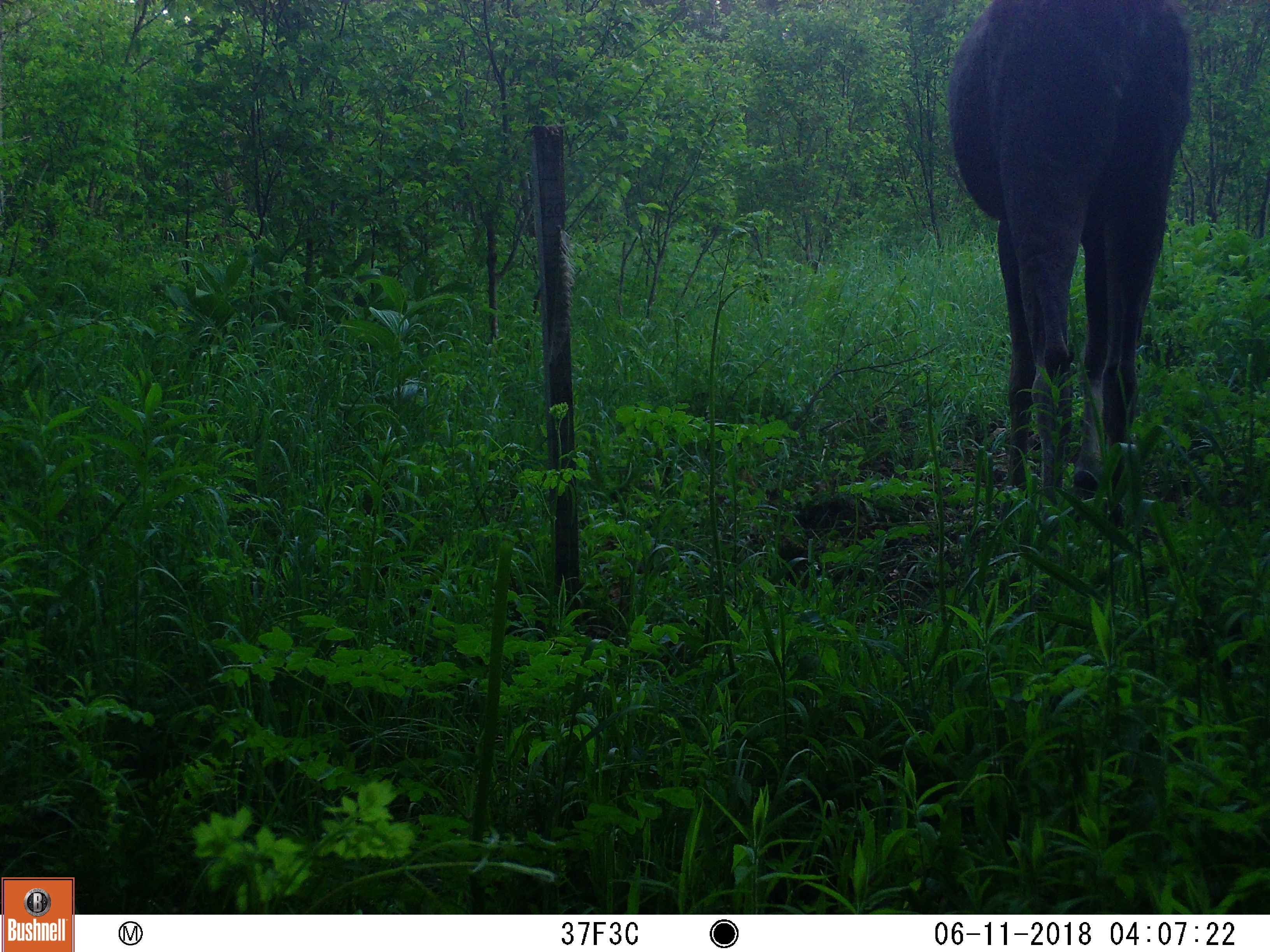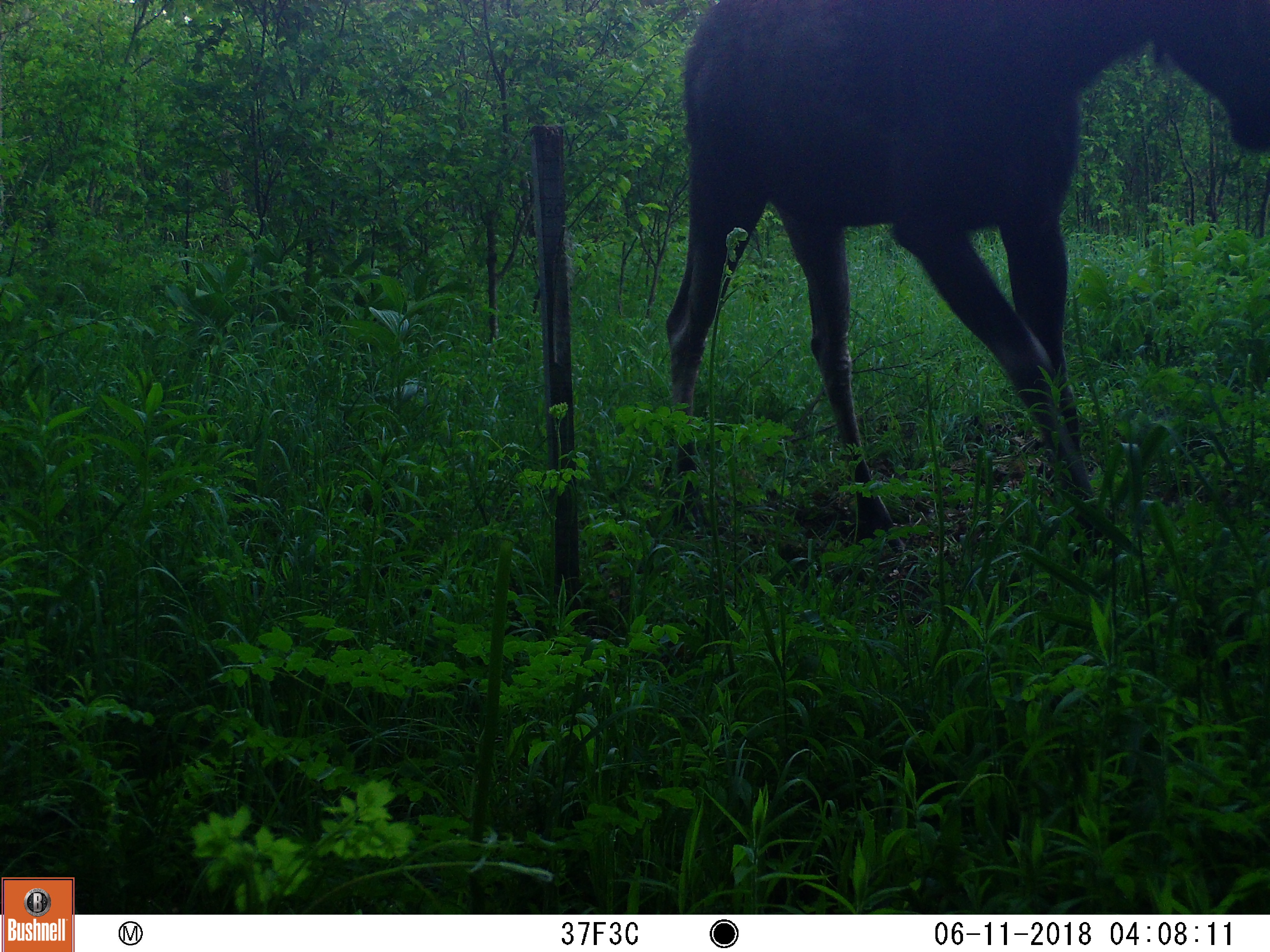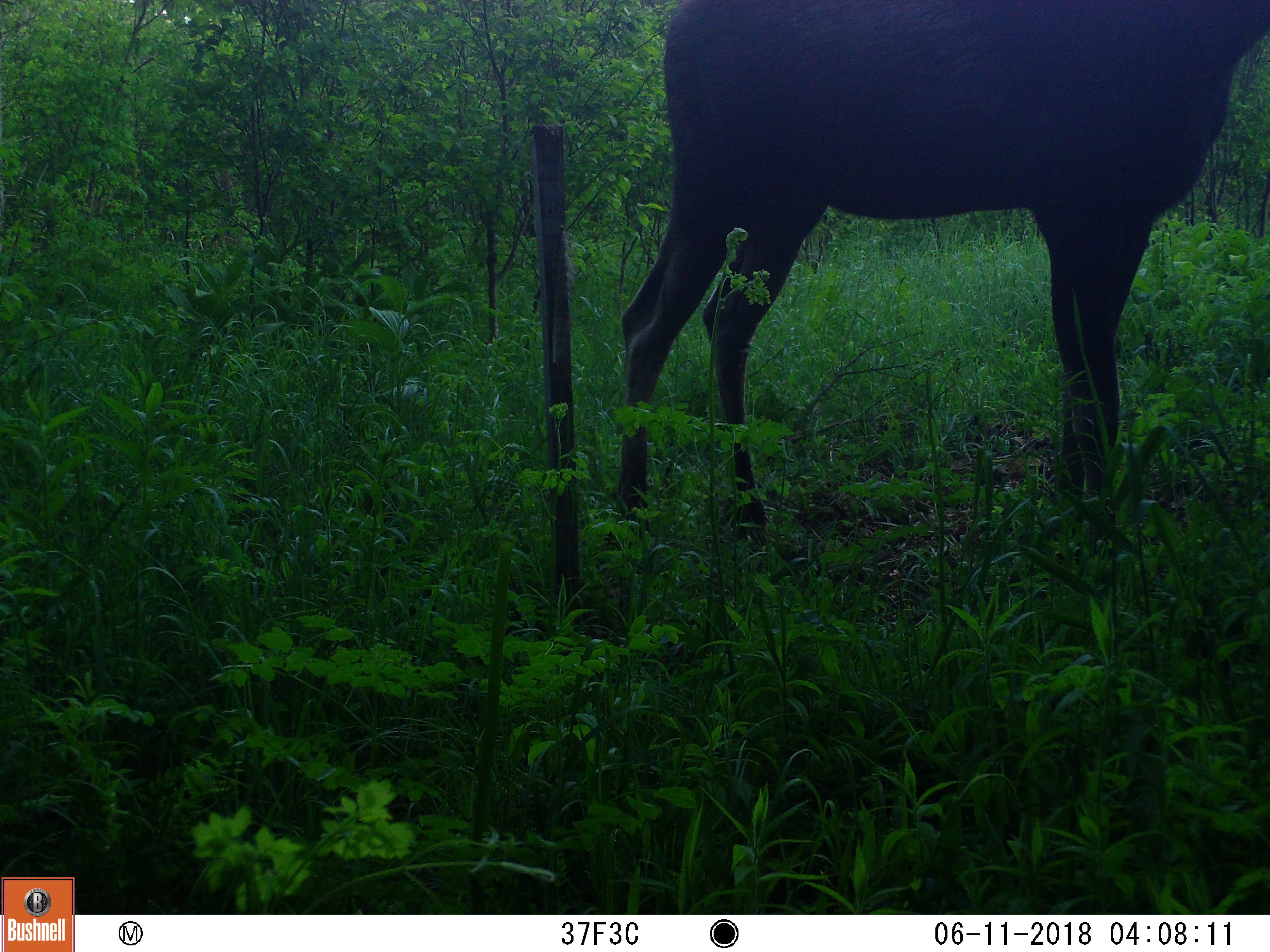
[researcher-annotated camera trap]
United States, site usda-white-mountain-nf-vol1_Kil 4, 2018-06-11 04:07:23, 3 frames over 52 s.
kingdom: Animalia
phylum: Chordata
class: Mammalia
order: Artiodactyla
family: Cervidae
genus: Alces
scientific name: Alces alces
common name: moose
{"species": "moose (Alces alces)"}